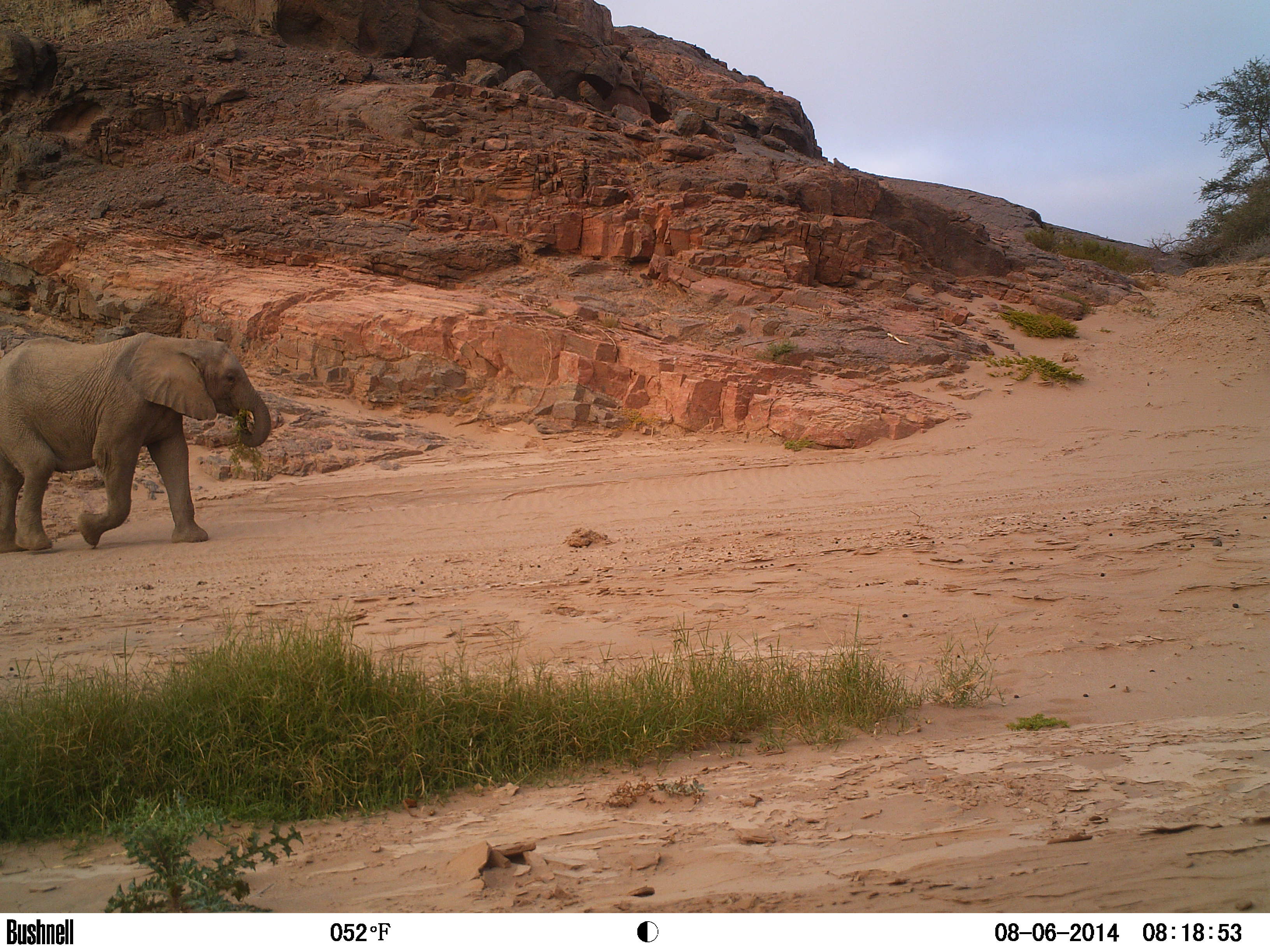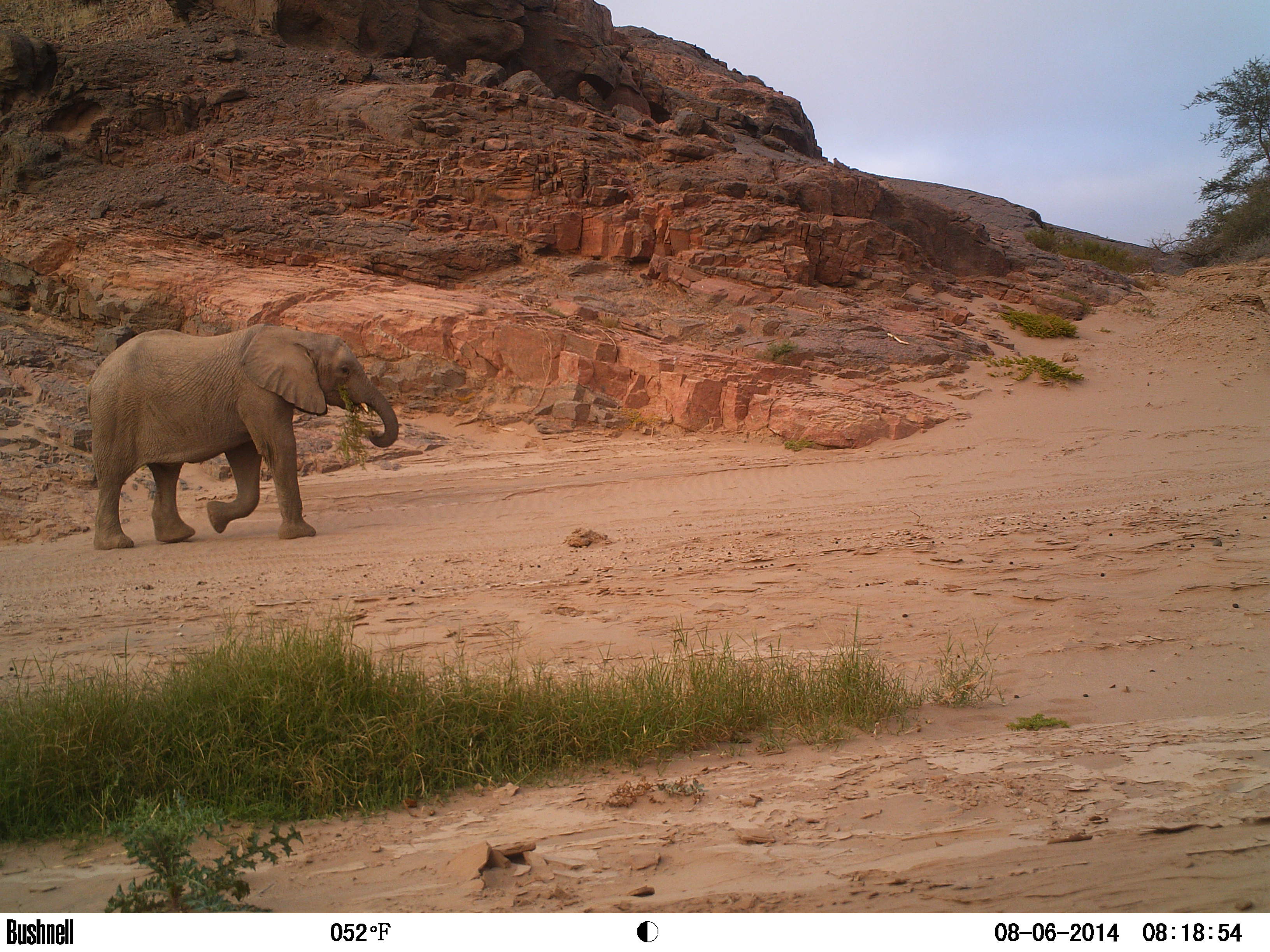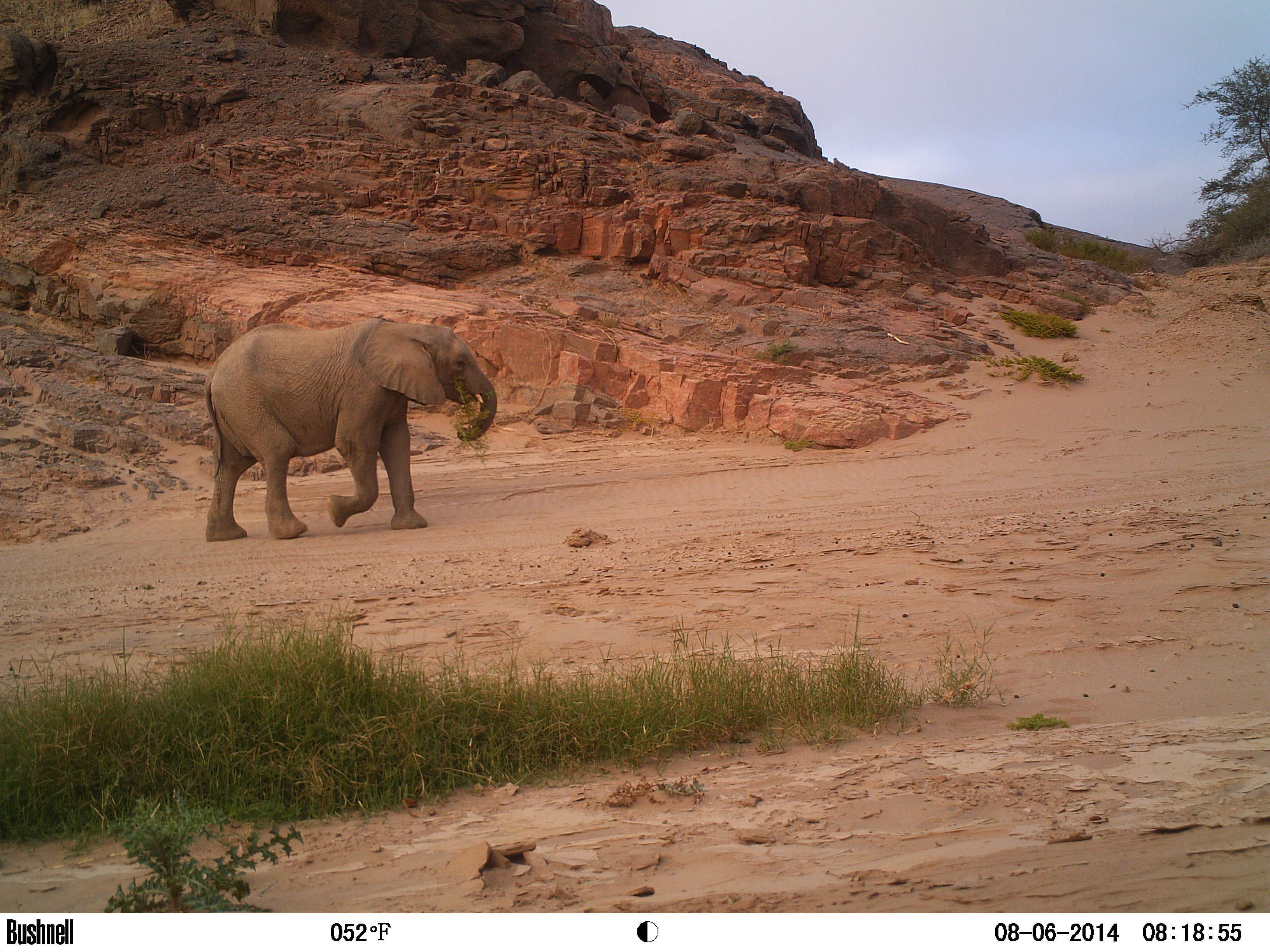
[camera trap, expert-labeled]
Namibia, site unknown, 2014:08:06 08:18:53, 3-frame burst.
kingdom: Animalia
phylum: Chordata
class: Mammalia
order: Proboscidea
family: Elephantidae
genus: Loxodonta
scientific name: Loxodonta africana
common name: african elephant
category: loxodanta africana